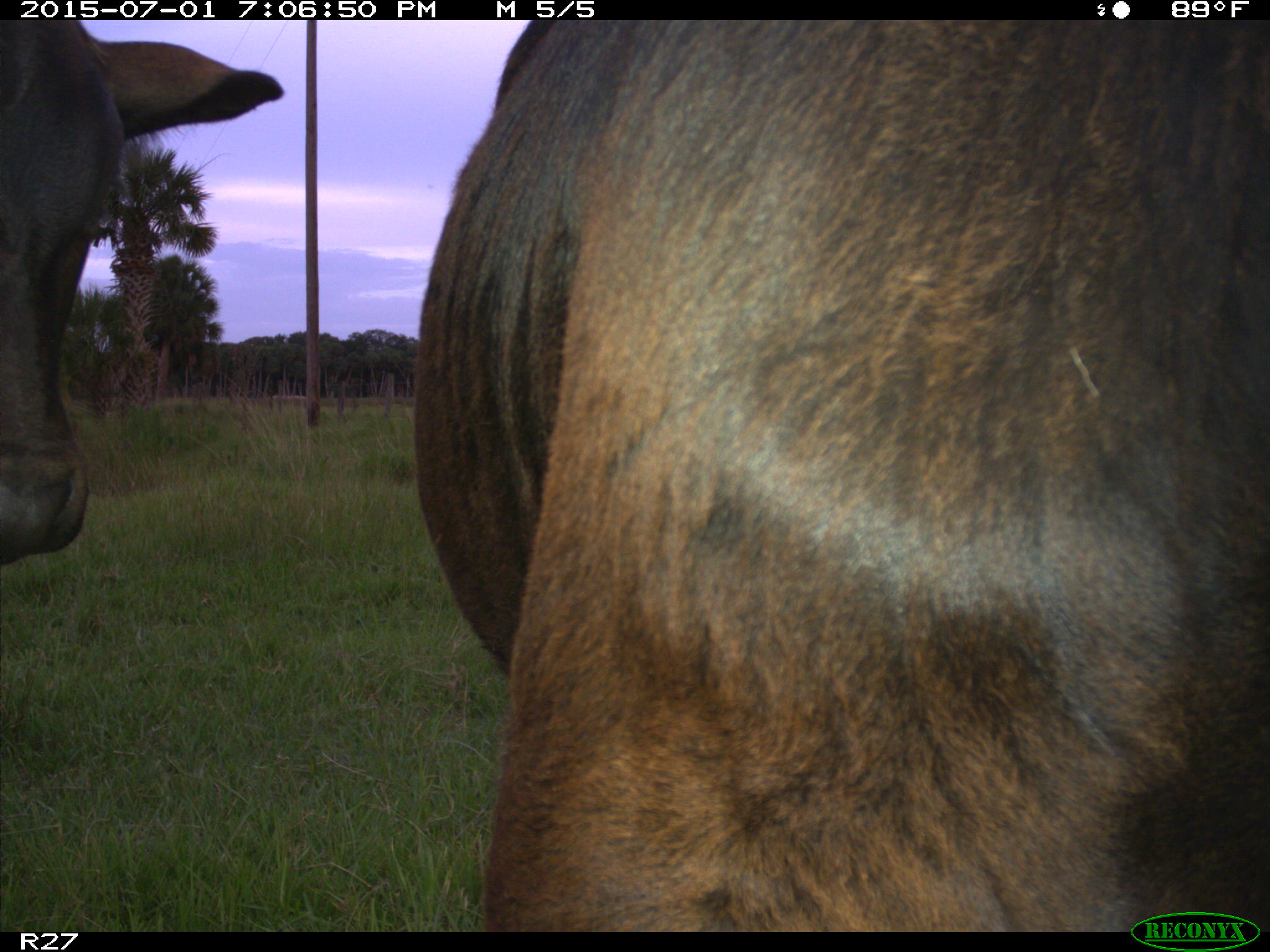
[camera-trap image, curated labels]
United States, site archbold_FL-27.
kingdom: Animalia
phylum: Chordata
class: Mammalia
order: Artiodactyla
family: Bovidae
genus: Bos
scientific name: Bos taurus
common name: domestic cow